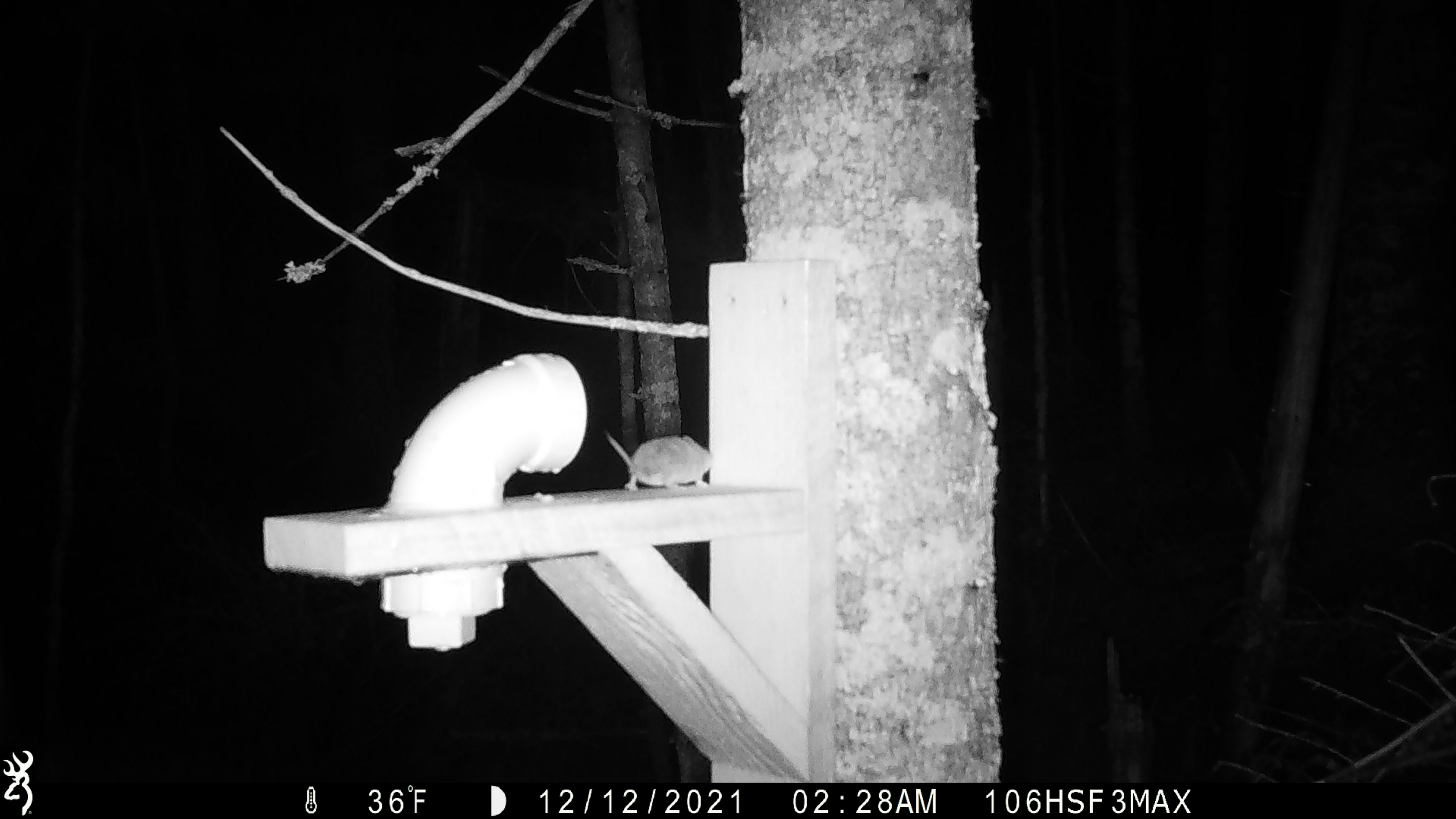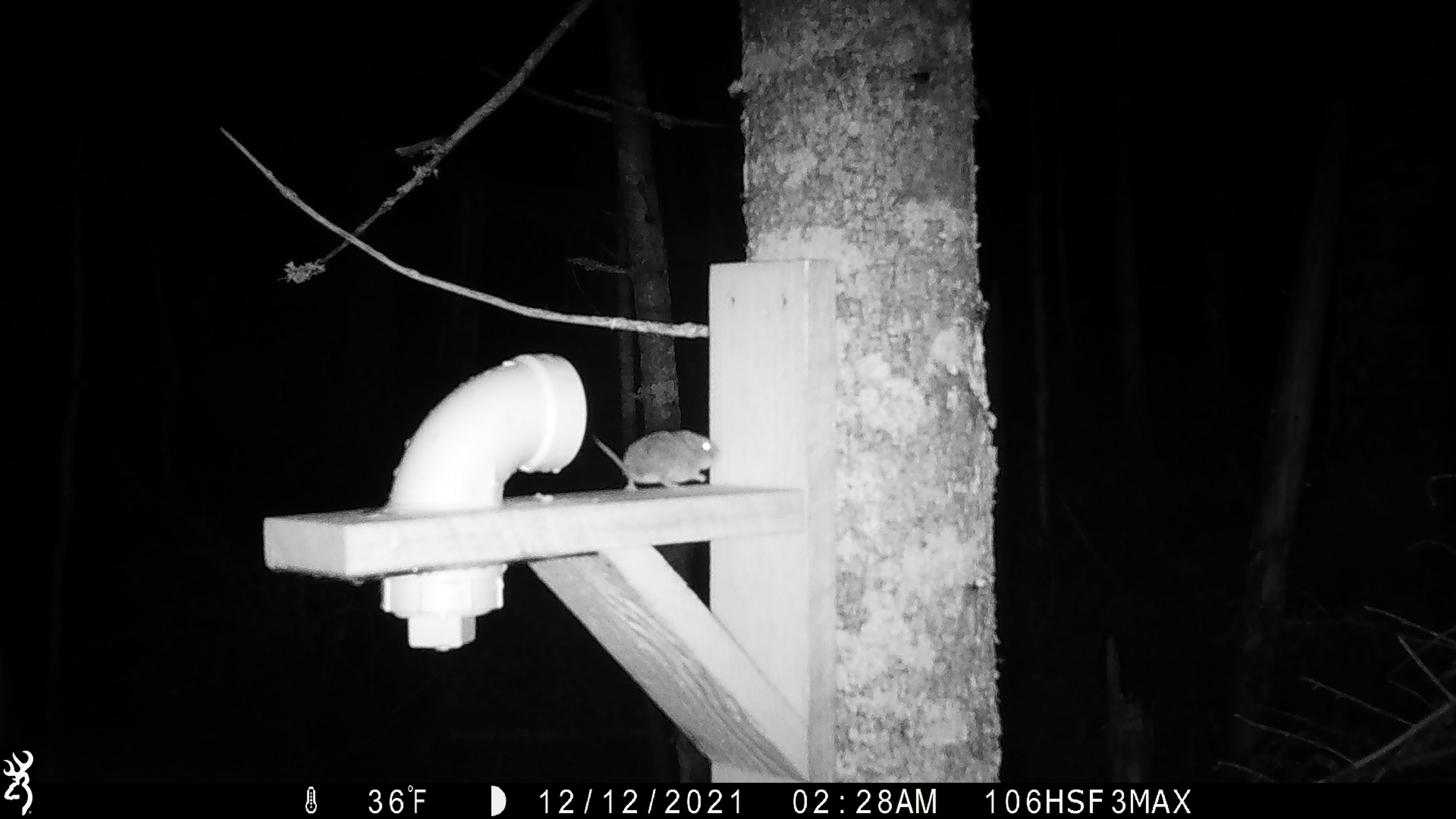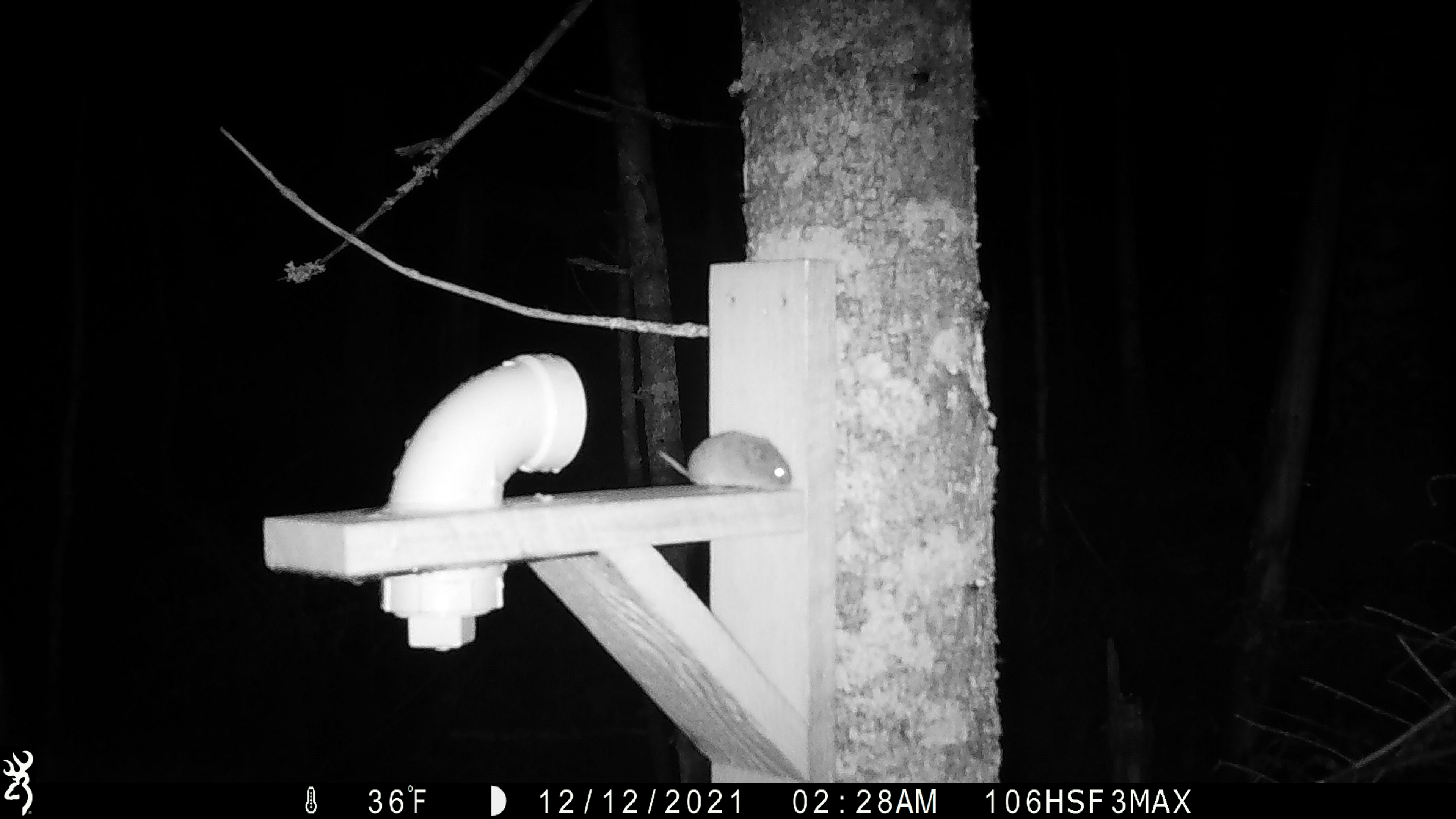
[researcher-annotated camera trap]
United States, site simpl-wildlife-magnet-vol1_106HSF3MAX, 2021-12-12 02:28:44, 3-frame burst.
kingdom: Animalia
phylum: Chordata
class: Mammalia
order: Rodentia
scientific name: Rodentia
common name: mouse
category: mouse sp.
Mouse sp. (mouse) (Rodentia).